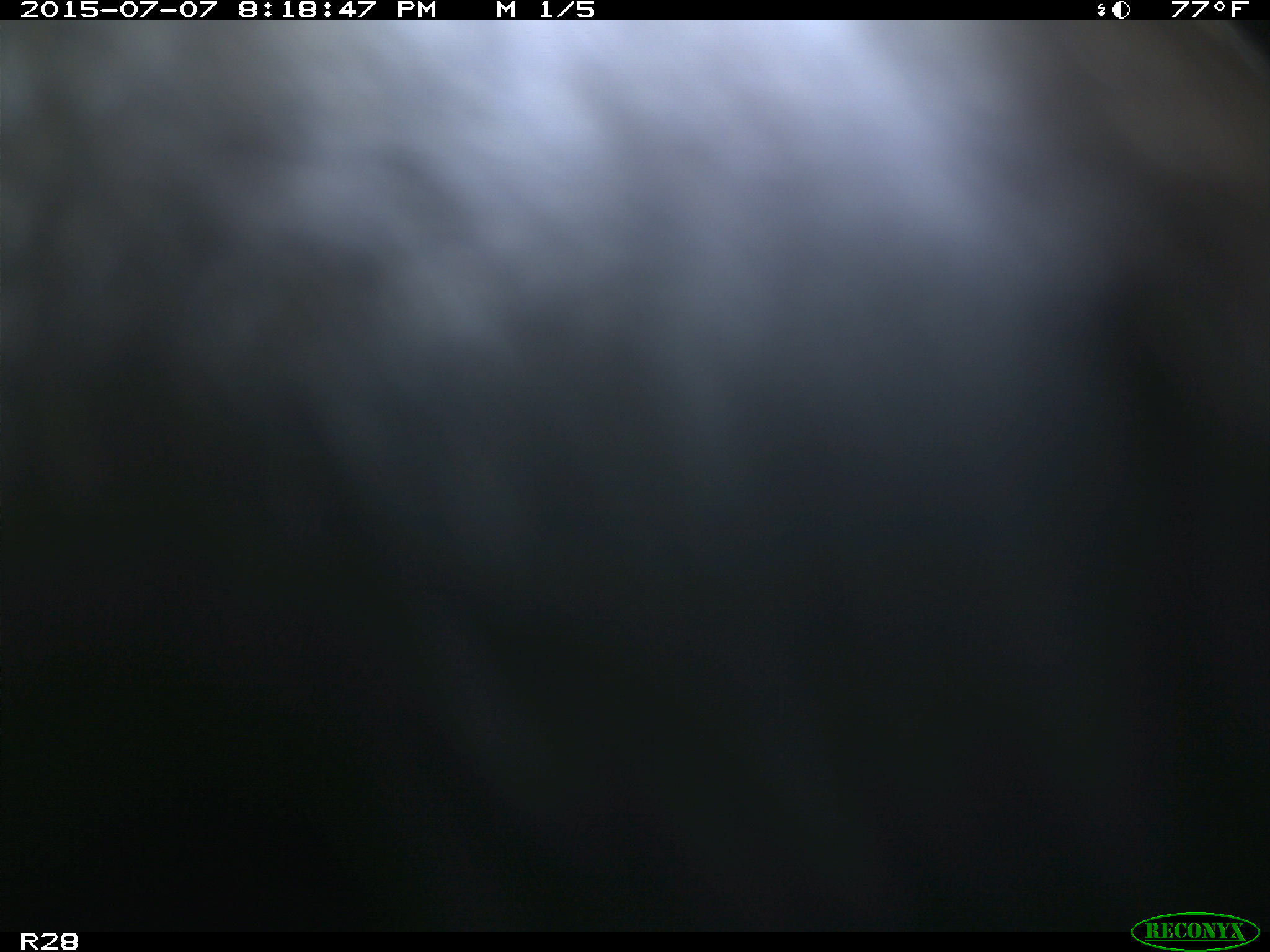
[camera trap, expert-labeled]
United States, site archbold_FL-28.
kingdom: Animalia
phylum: Chordata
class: Mammalia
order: Artiodactyla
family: Bovidae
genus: Bos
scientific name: Bos taurus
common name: domestic cow